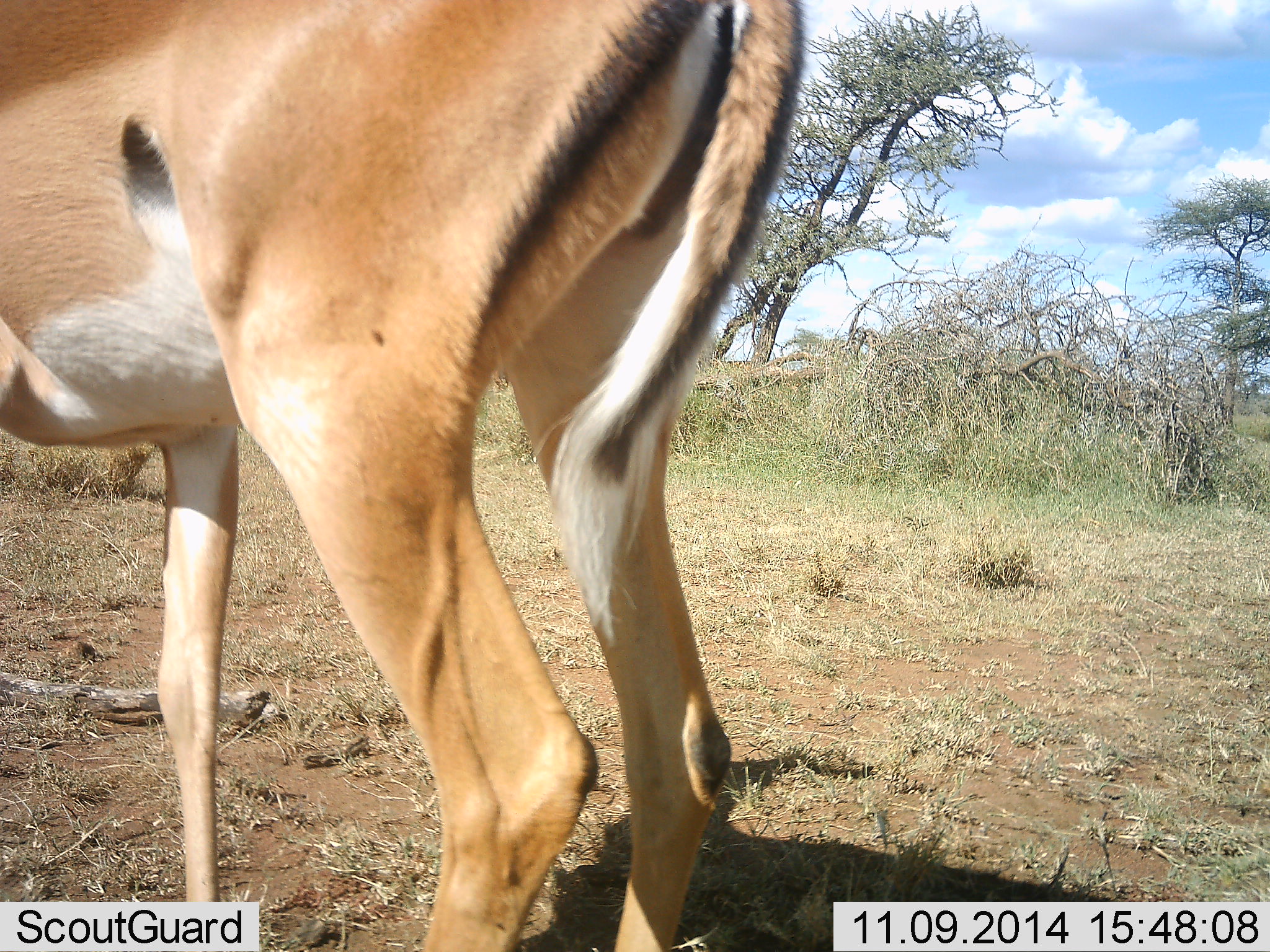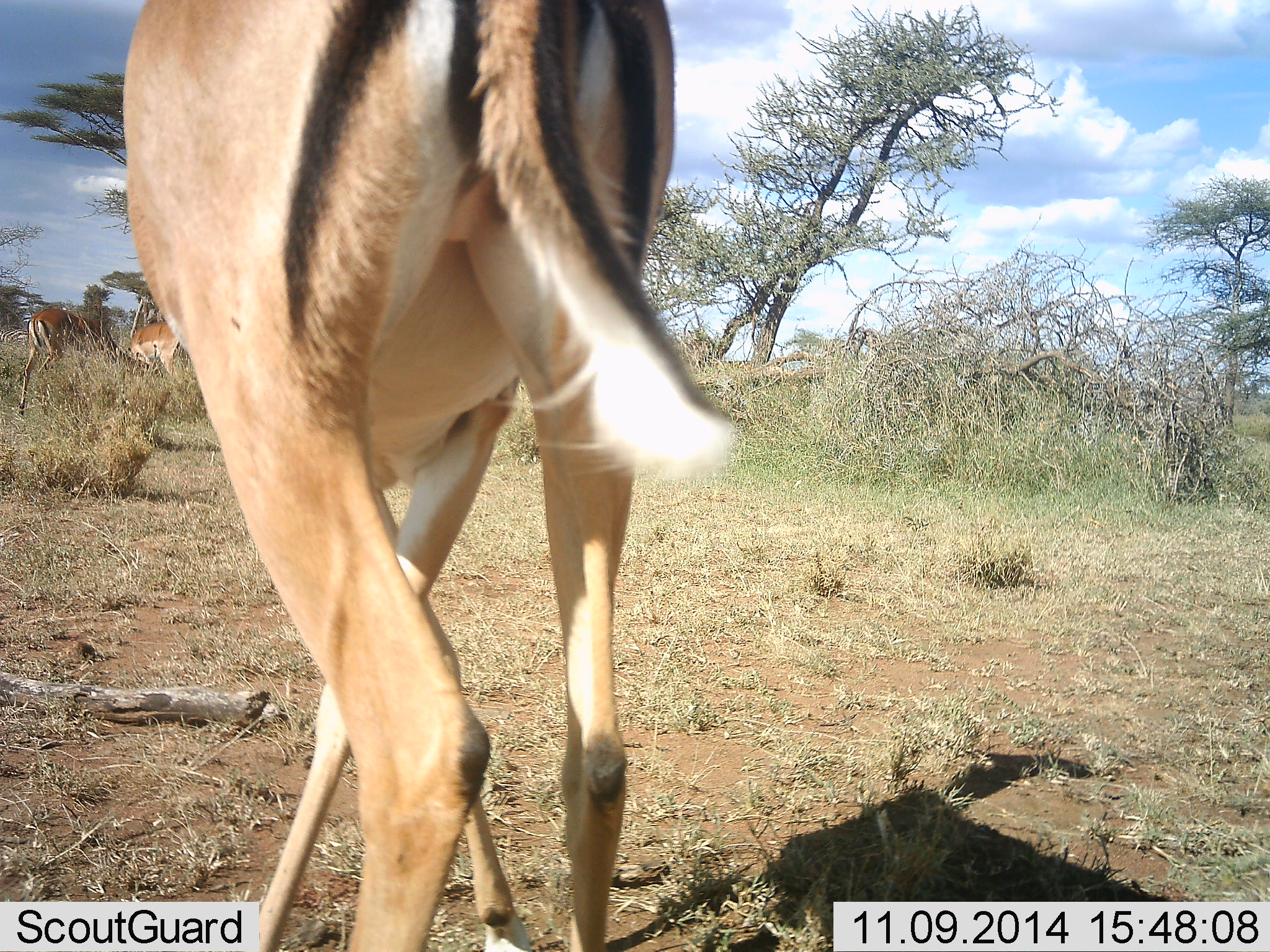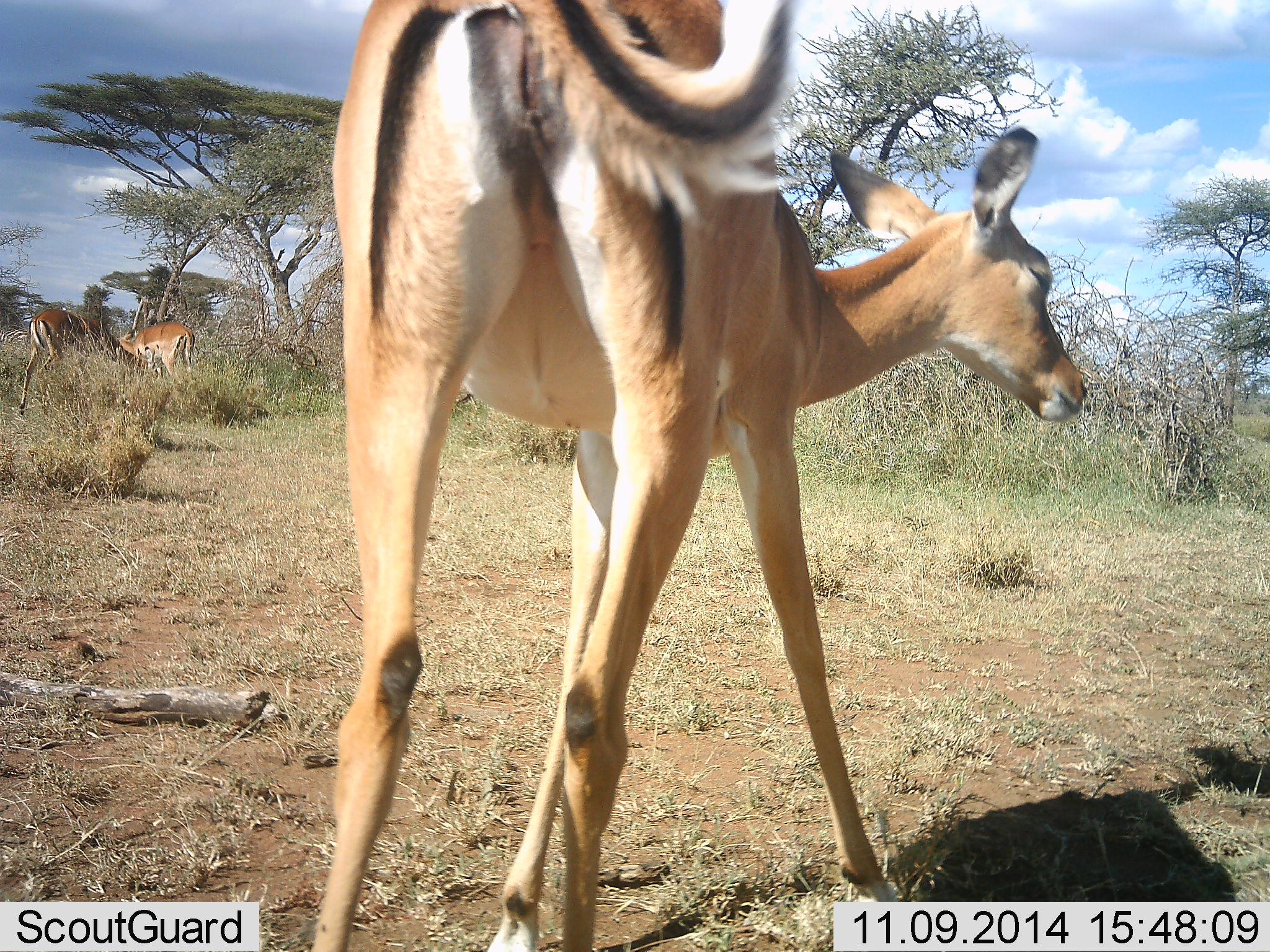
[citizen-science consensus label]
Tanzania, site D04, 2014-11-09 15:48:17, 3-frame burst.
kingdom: Animalia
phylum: Chordata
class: Mammalia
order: Artiodactyla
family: Bovidae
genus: Aepyceros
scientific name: Aepyceros melampus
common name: impala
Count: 3.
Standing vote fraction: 60%.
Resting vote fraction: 10%.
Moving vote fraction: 30%.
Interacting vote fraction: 10%.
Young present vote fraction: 0%.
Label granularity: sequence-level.